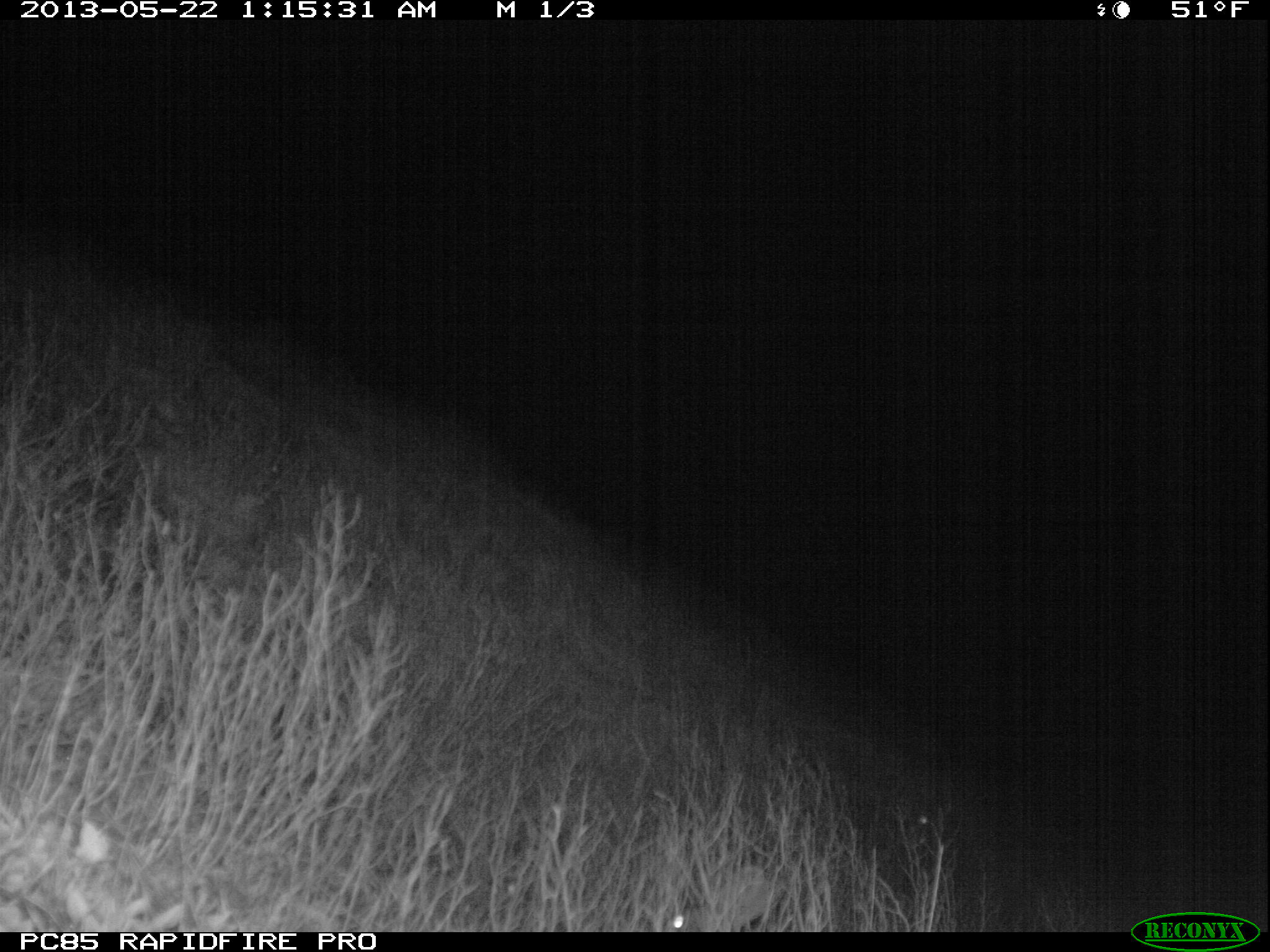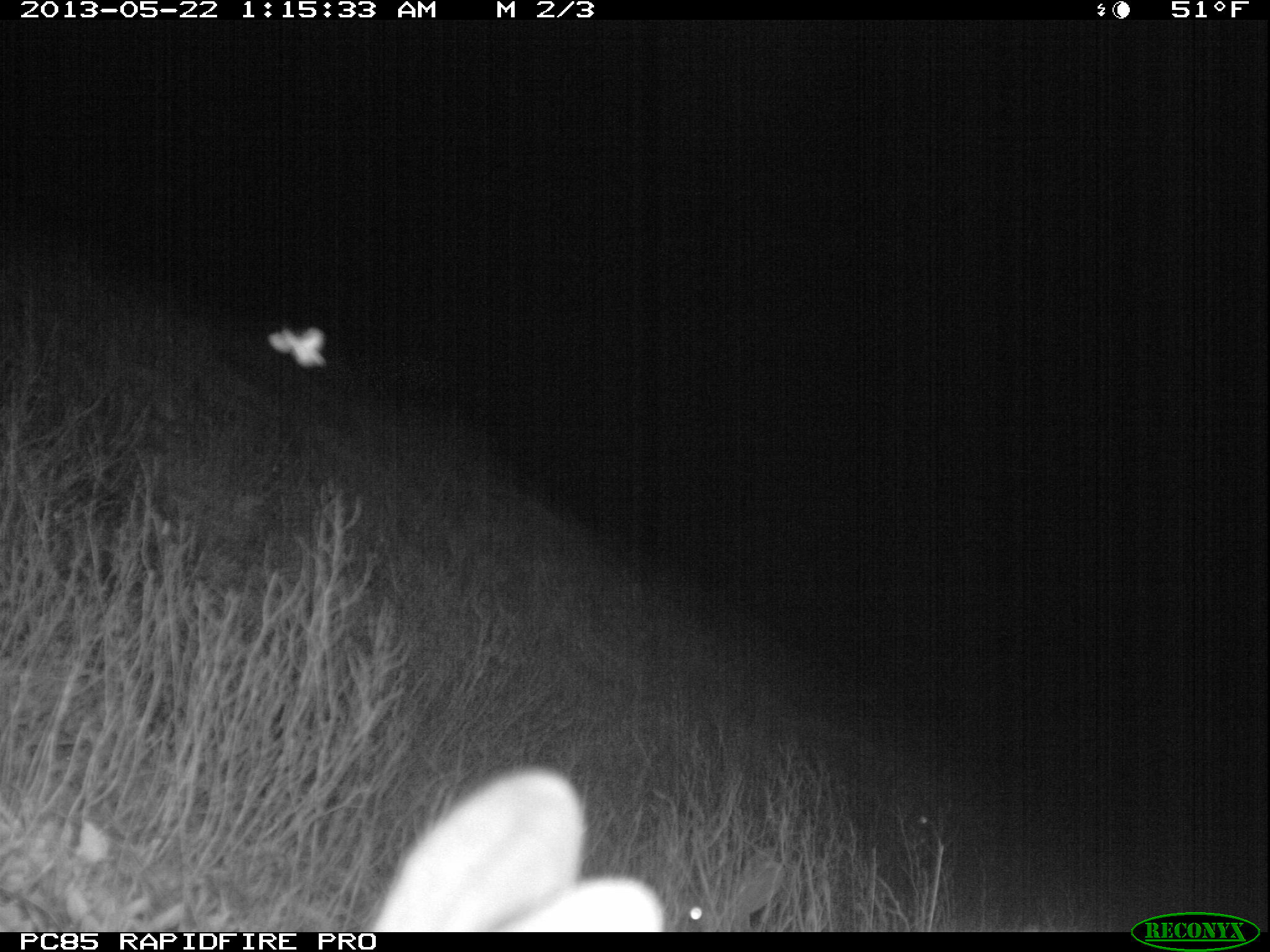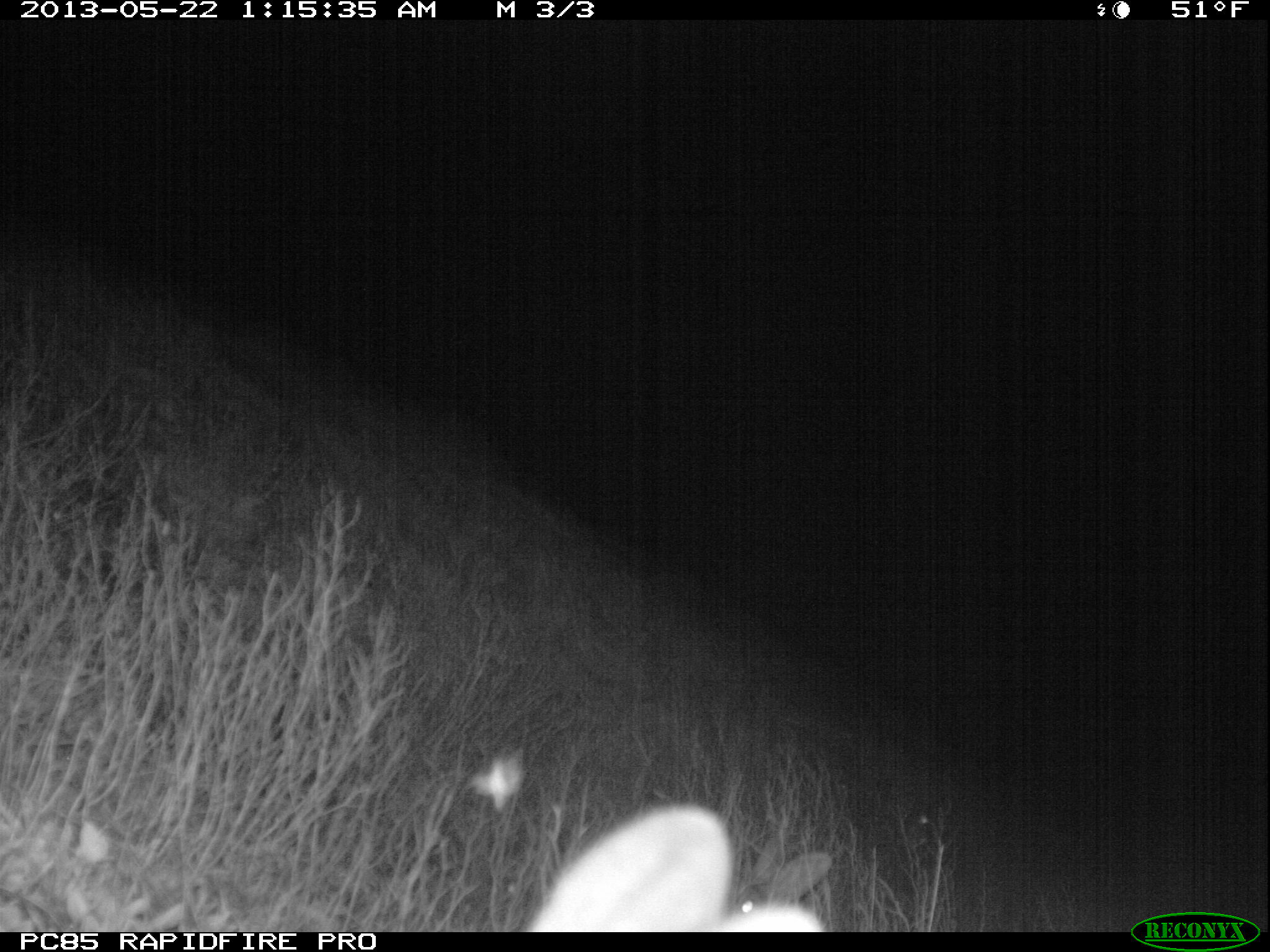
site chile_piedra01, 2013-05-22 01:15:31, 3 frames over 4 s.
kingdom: Animalia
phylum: Chordata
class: Mammalia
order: Lagomorpha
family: Leporidae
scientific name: Leporidae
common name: rabbits and hares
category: rabbit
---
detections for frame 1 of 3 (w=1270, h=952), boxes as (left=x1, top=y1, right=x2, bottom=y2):
rabbit: (left=662, top=860, right=788, bottom=928)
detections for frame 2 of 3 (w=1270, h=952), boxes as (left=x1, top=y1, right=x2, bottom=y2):
rabbit: (left=352, top=765, right=786, bottom=936)
unknown: (left=261, top=319, right=337, bottom=368)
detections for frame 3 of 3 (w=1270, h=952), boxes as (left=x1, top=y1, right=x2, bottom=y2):
rabbit: (left=521, top=803, right=827, bottom=930)
unknown: (left=464, top=748, right=525, bottom=809)